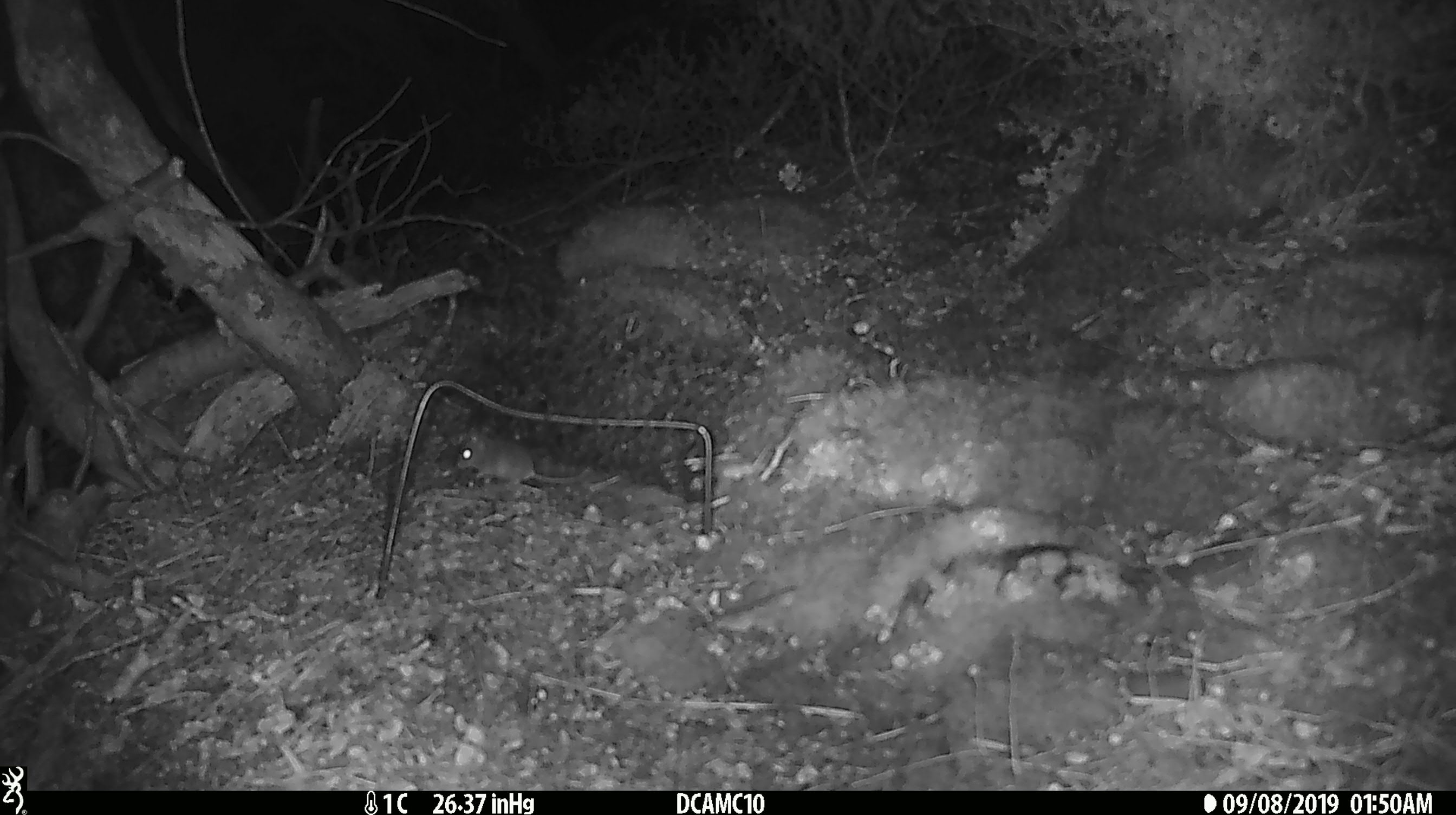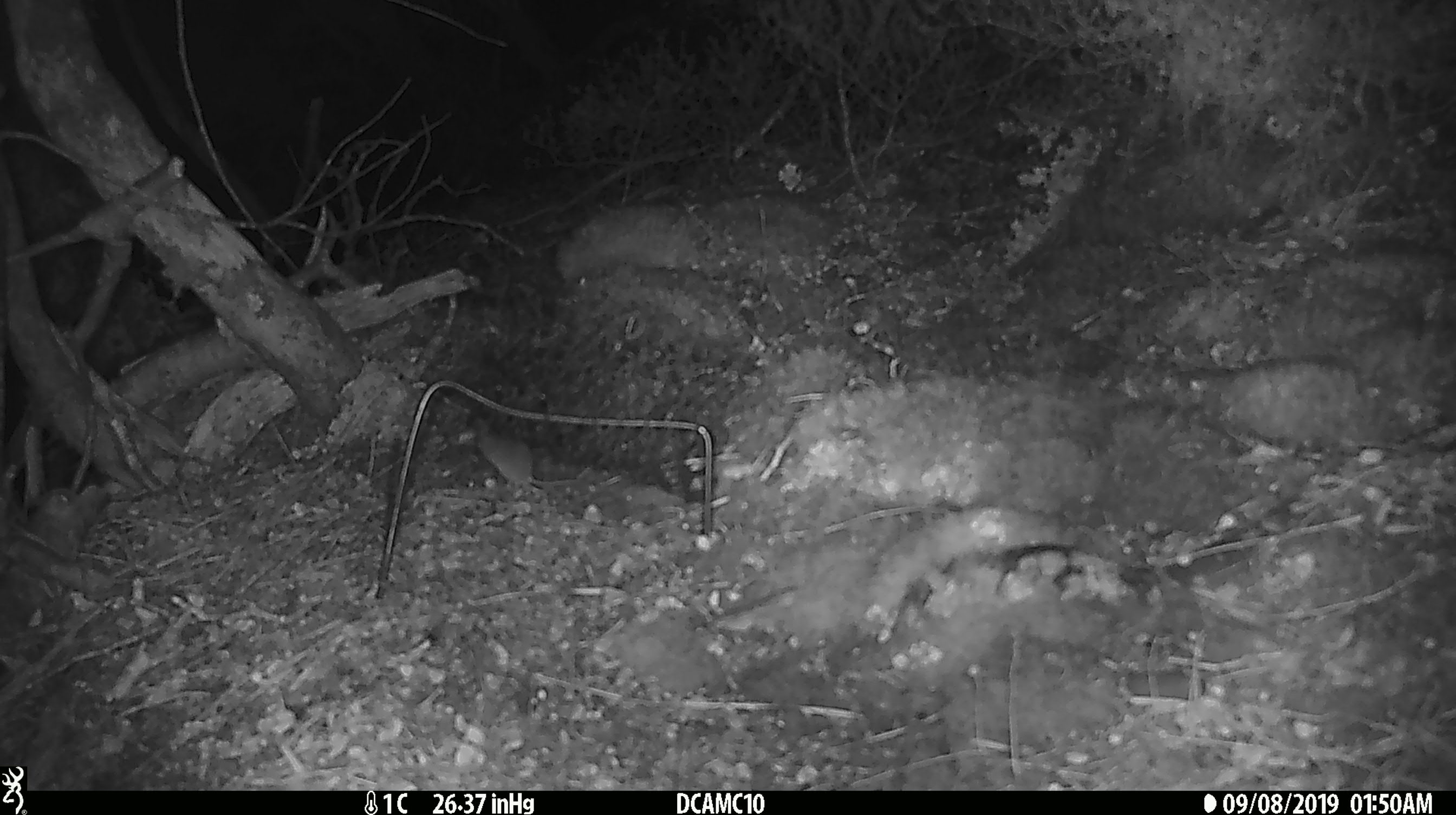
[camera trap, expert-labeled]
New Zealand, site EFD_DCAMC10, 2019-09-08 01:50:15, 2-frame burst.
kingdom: Animalia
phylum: Chordata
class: Mammalia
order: Rodentia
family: Muridae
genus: Mus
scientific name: Mus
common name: mouse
Mouse (Mus).